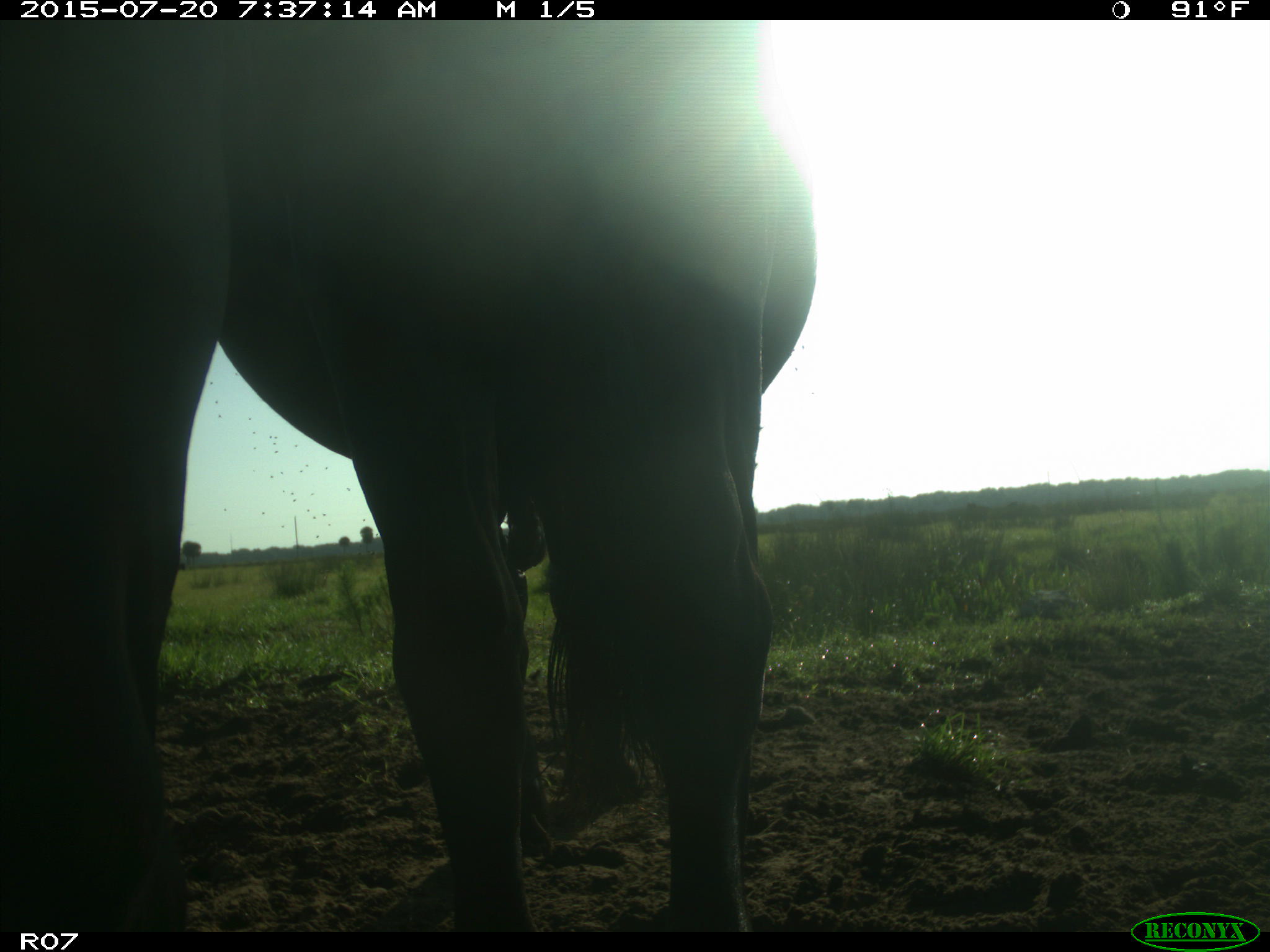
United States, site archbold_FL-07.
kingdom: Animalia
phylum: Chordata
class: Mammalia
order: Artiodactyla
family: Bovidae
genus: Bos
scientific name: Bos taurus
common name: domestic cow